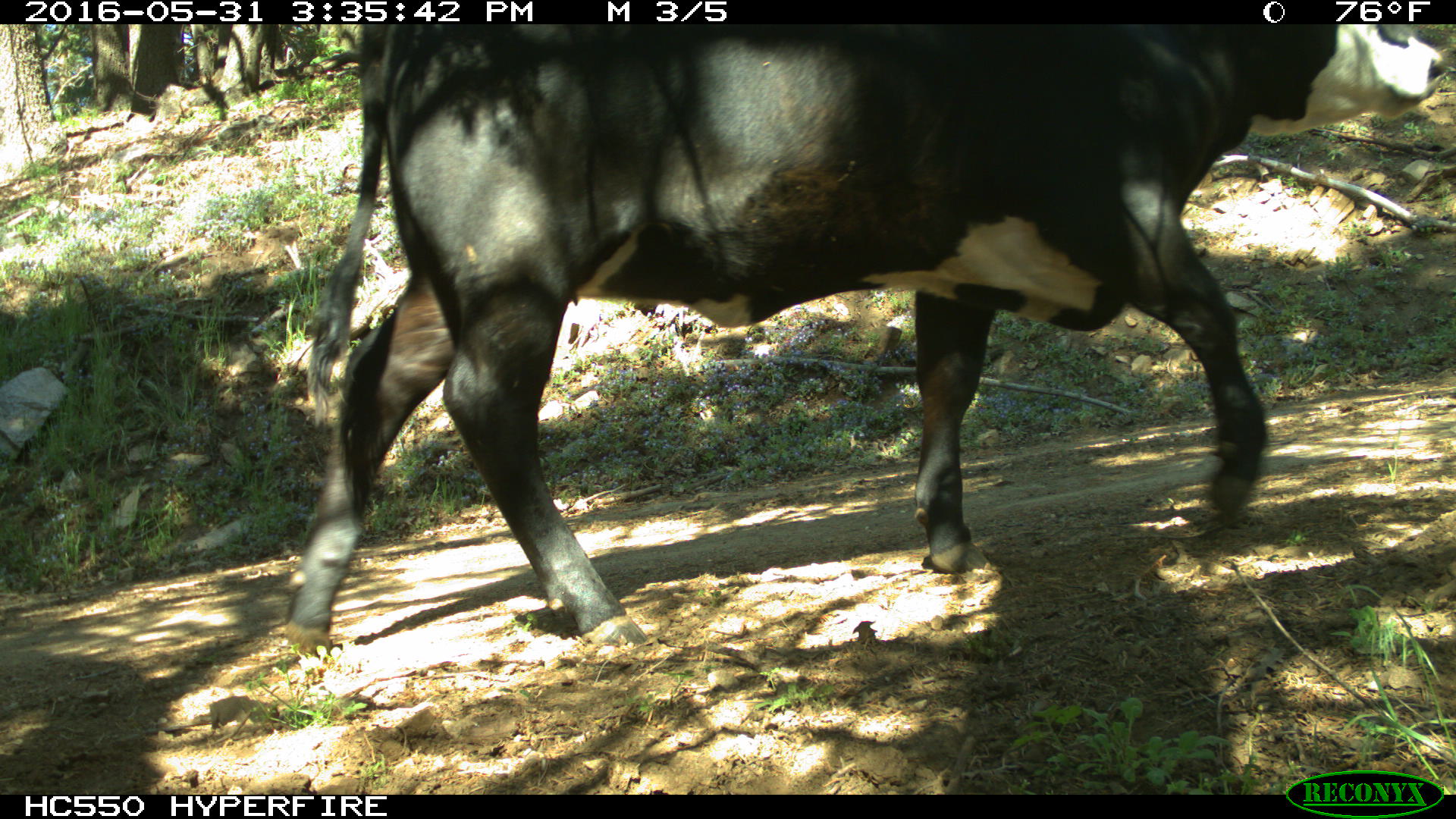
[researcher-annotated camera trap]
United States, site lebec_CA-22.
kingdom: Animalia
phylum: Chordata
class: Mammalia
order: Artiodactyla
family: Bovidae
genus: Bos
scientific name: Bos taurus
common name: domestic cow